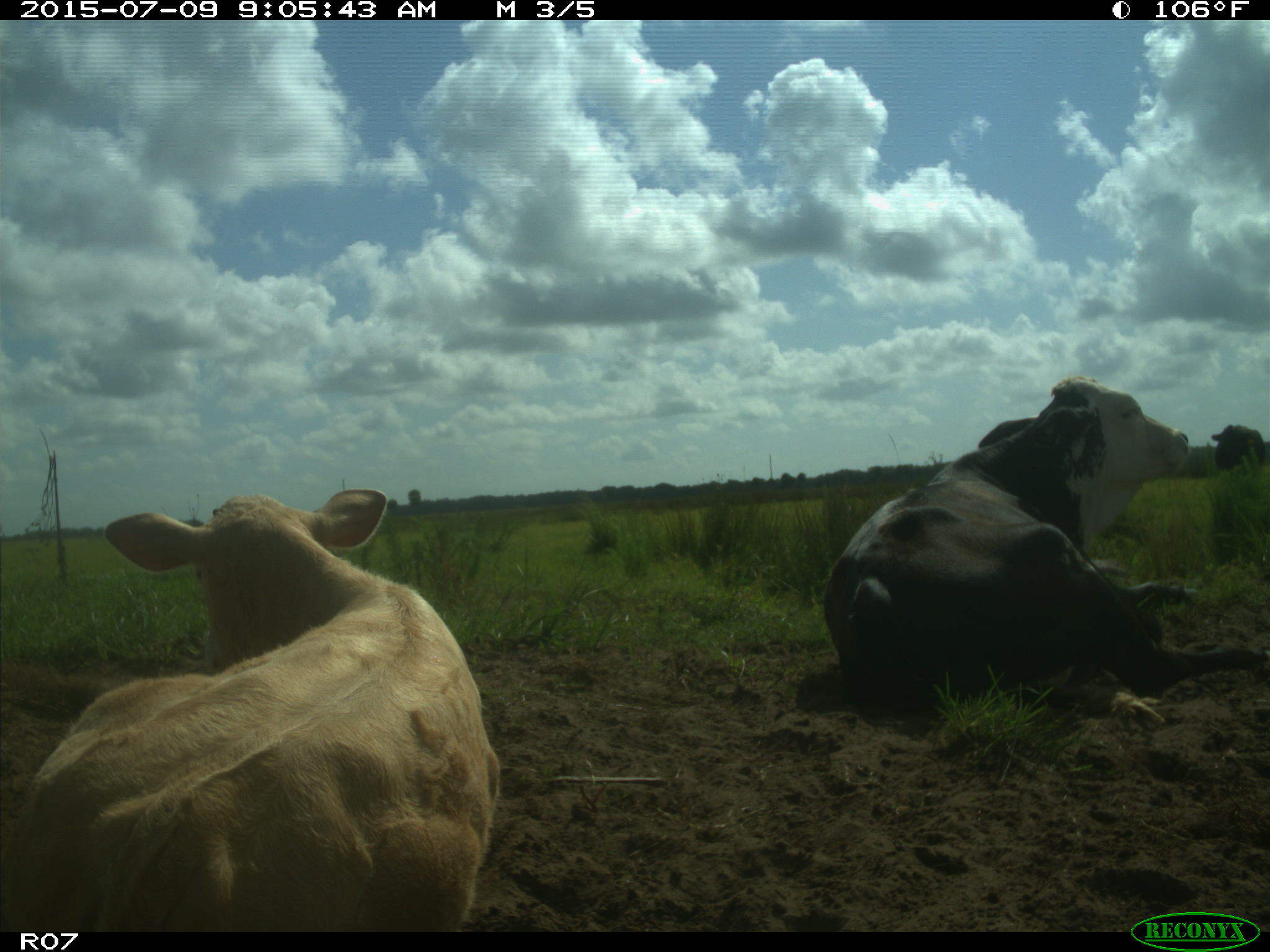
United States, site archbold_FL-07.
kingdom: Animalia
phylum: Chordata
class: Mammalia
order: Artiodactyla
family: Bovidae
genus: Bos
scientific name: Bos taurus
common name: domestic cow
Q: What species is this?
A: Bos taurus (domestic cow).